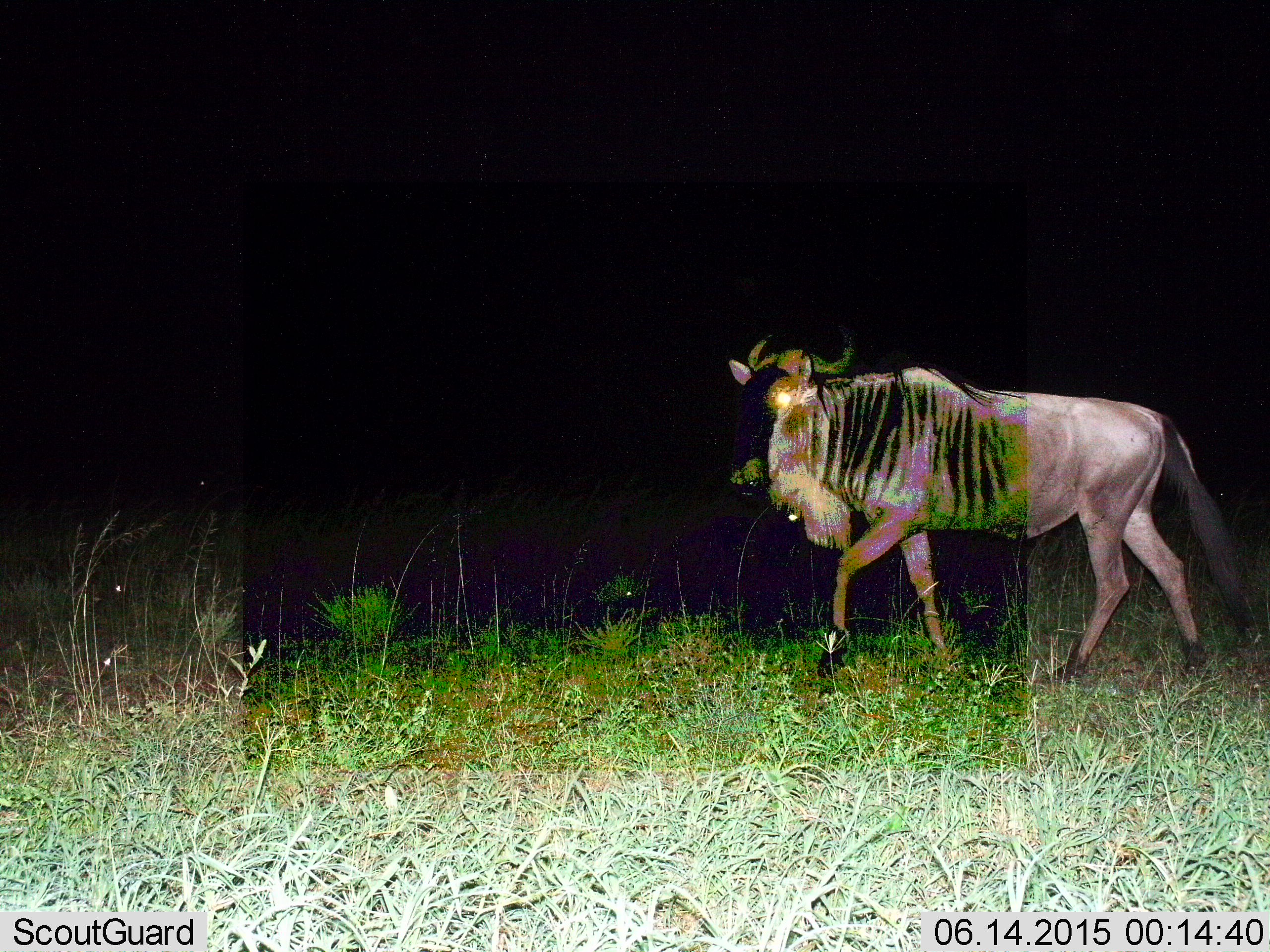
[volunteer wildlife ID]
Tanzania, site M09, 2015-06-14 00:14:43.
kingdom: Animalia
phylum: Chordata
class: Mammalia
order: Artiodactyla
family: Bovidae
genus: Connochaetes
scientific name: Connochaetes taurinus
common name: blue wildebeest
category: wildebeest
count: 1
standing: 10%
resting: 0%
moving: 90%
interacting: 0%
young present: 0%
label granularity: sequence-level